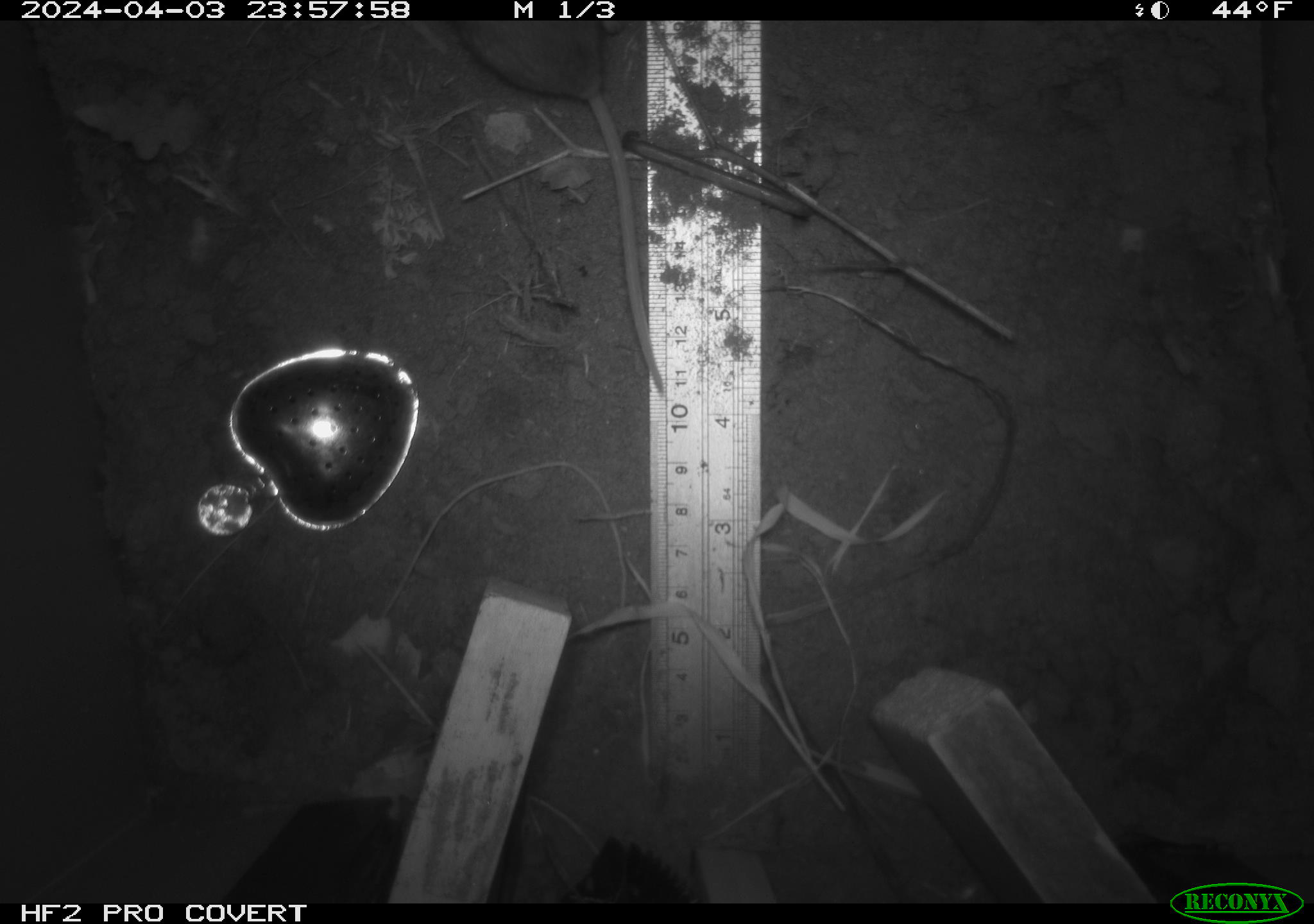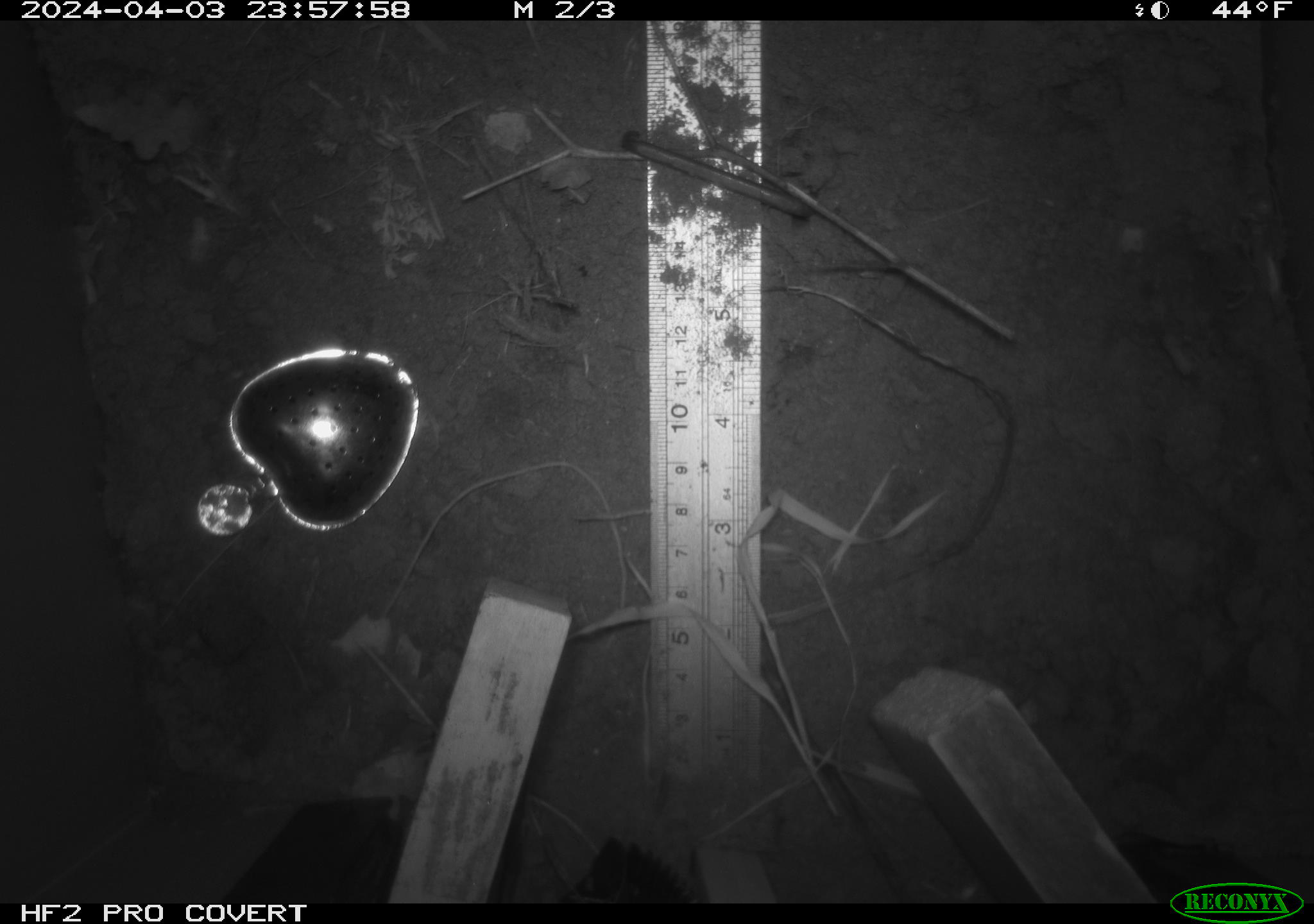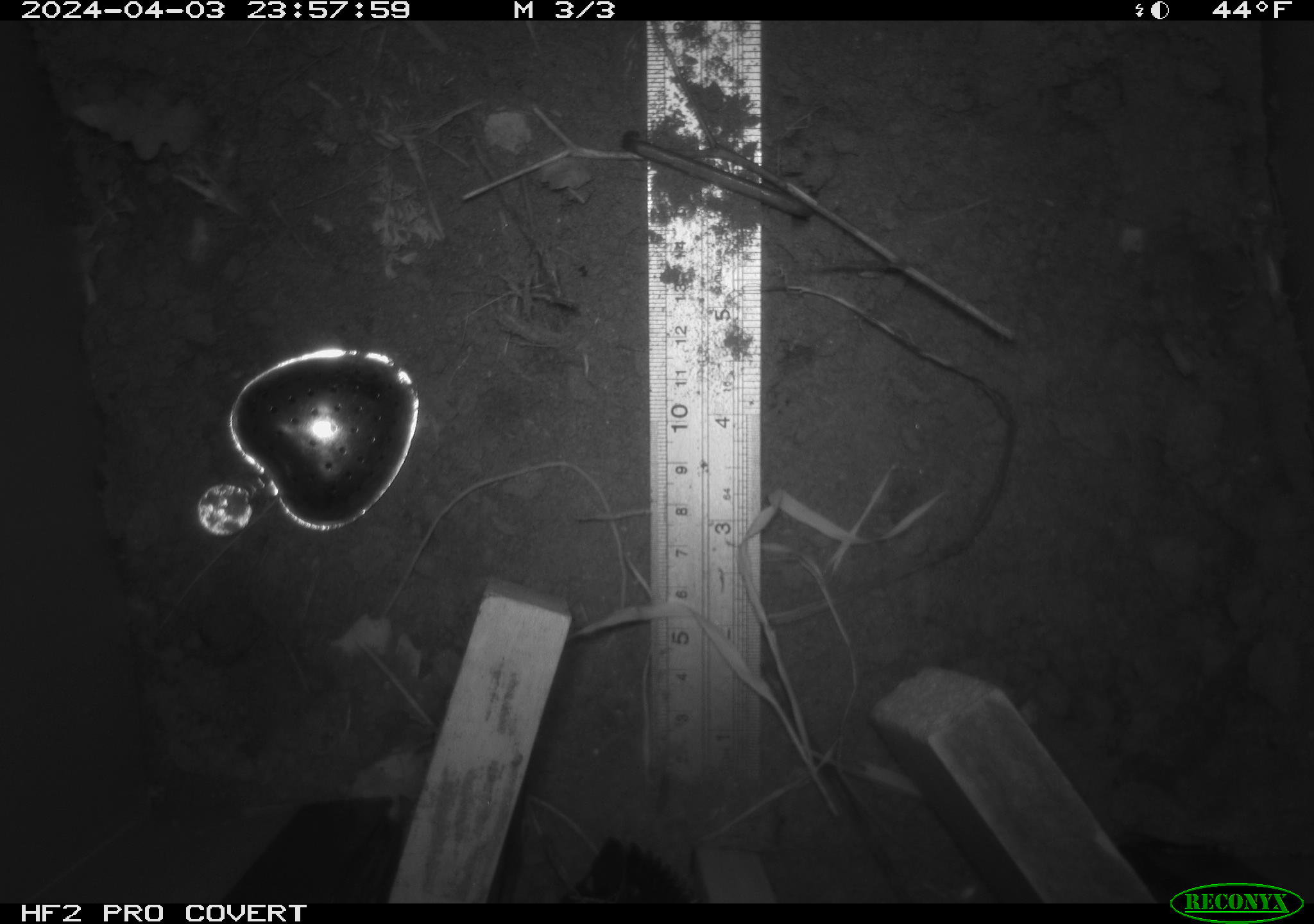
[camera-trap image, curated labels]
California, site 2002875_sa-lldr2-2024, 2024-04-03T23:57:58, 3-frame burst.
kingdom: Animalia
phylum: Chordata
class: Mammalia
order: Rodentia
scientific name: Rodentia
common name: rodent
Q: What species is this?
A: Rodent (Rodentia).